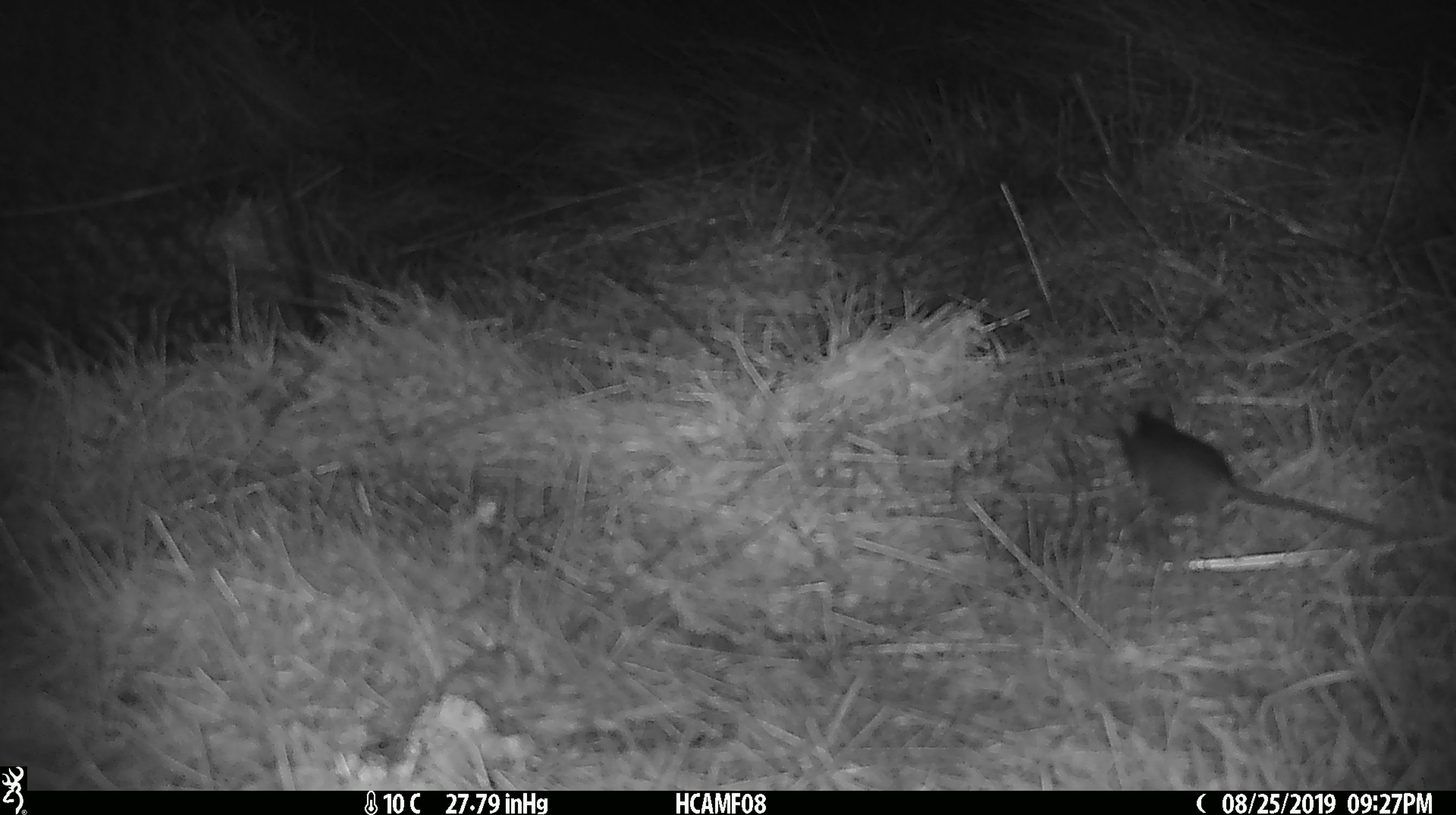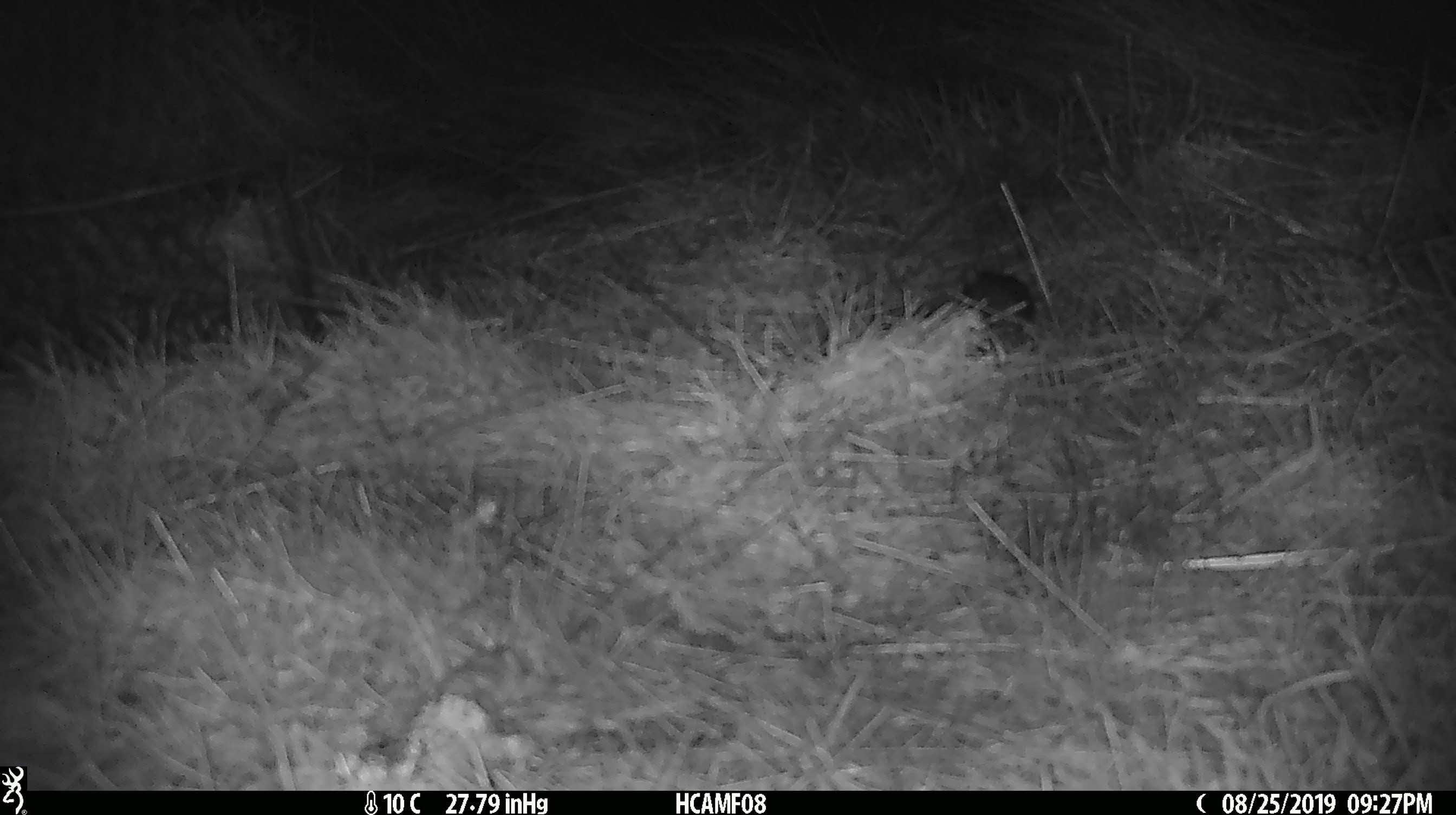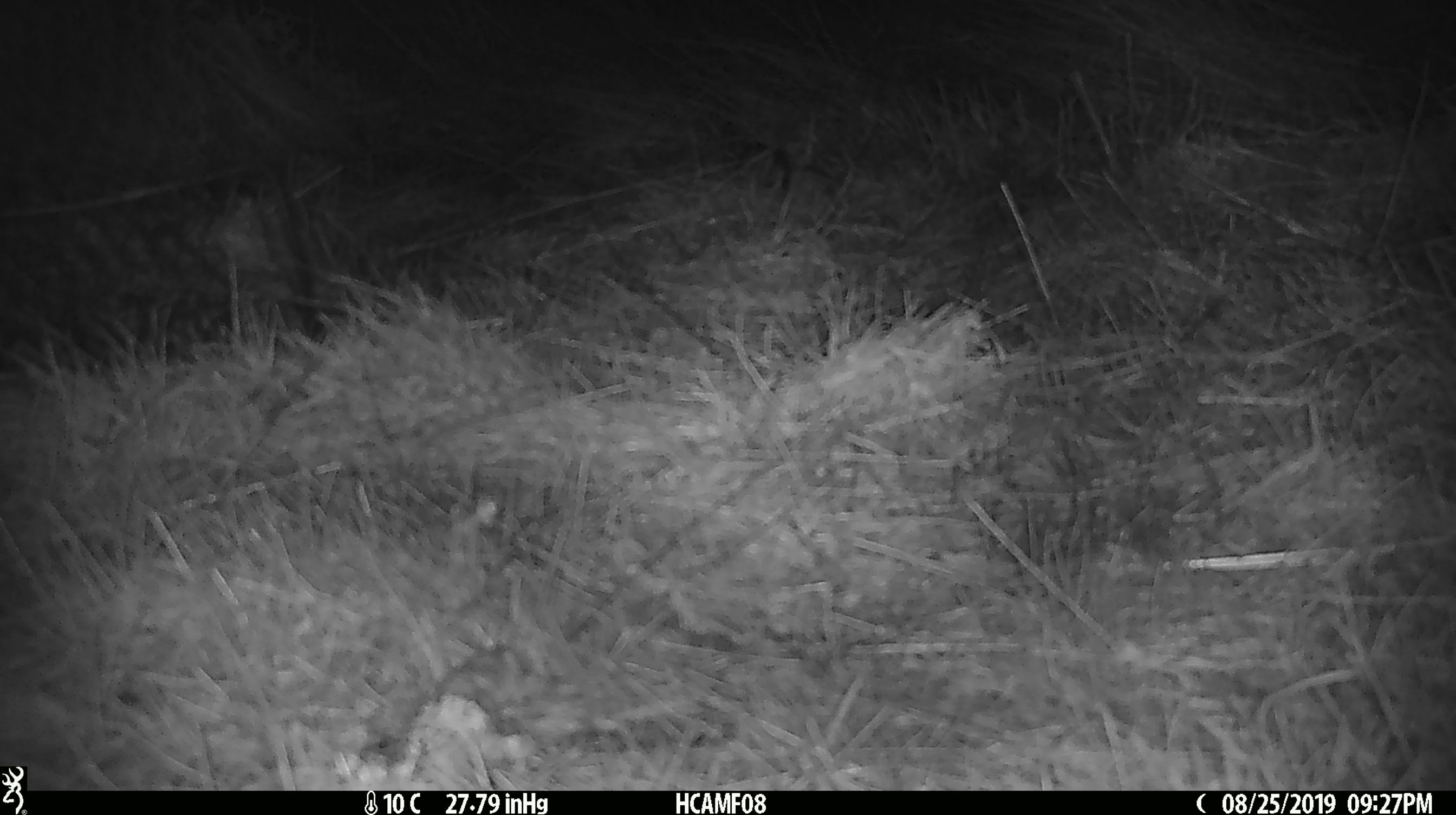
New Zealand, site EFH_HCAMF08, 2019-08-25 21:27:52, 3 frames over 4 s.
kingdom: Animalia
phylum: Chordata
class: Mammalia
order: Rodentia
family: Muridae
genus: Mus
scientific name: Mus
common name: mouse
Mouse (Mus).